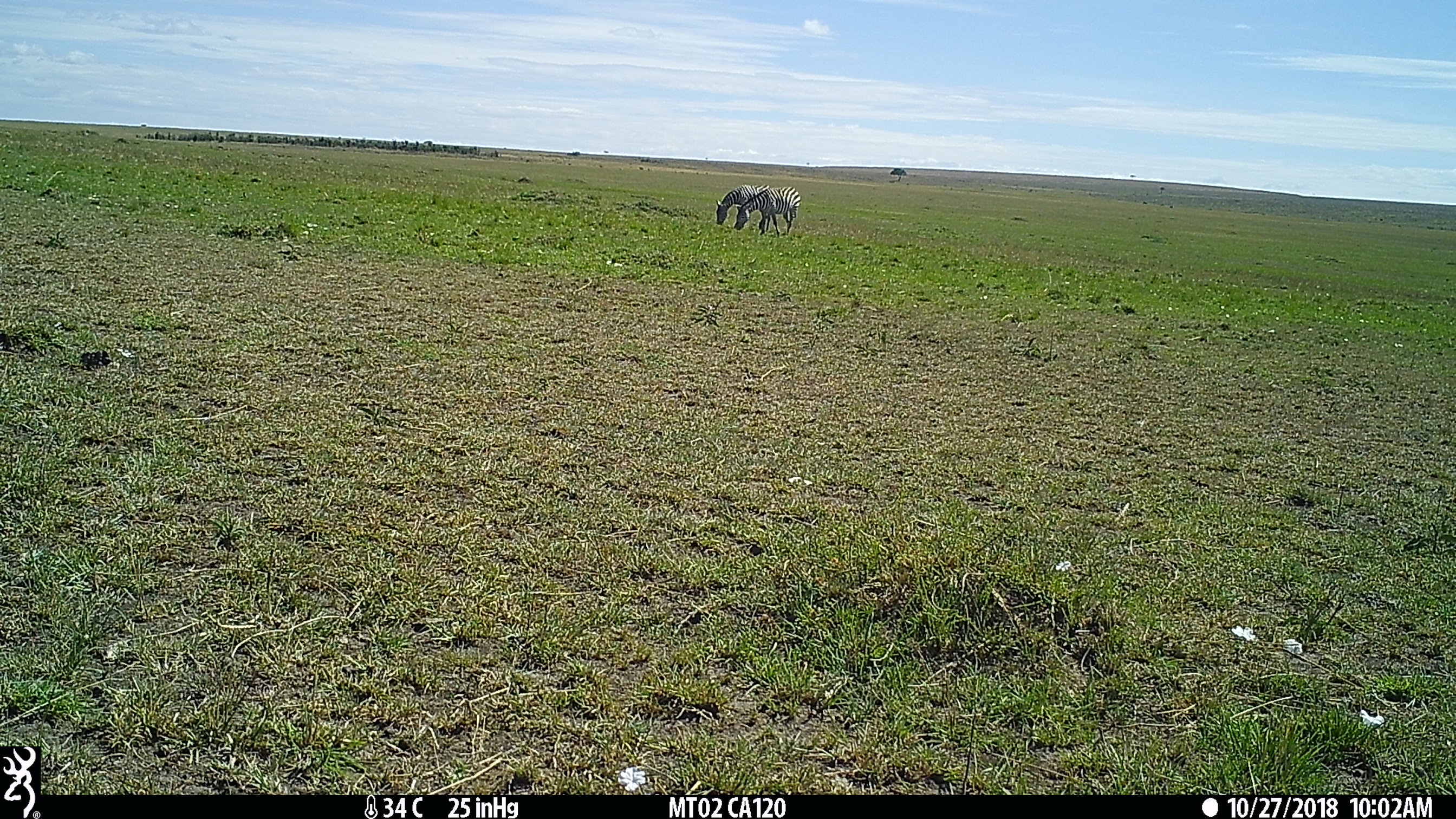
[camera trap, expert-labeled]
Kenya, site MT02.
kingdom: Animalia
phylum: Chordata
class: Mammalia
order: Perissodactyla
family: Equidae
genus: Equus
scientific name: Equus quagga burchellii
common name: burchell's zebra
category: zebra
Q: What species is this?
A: Zebra (burchell's zebra) (Equus quagga burchellii).